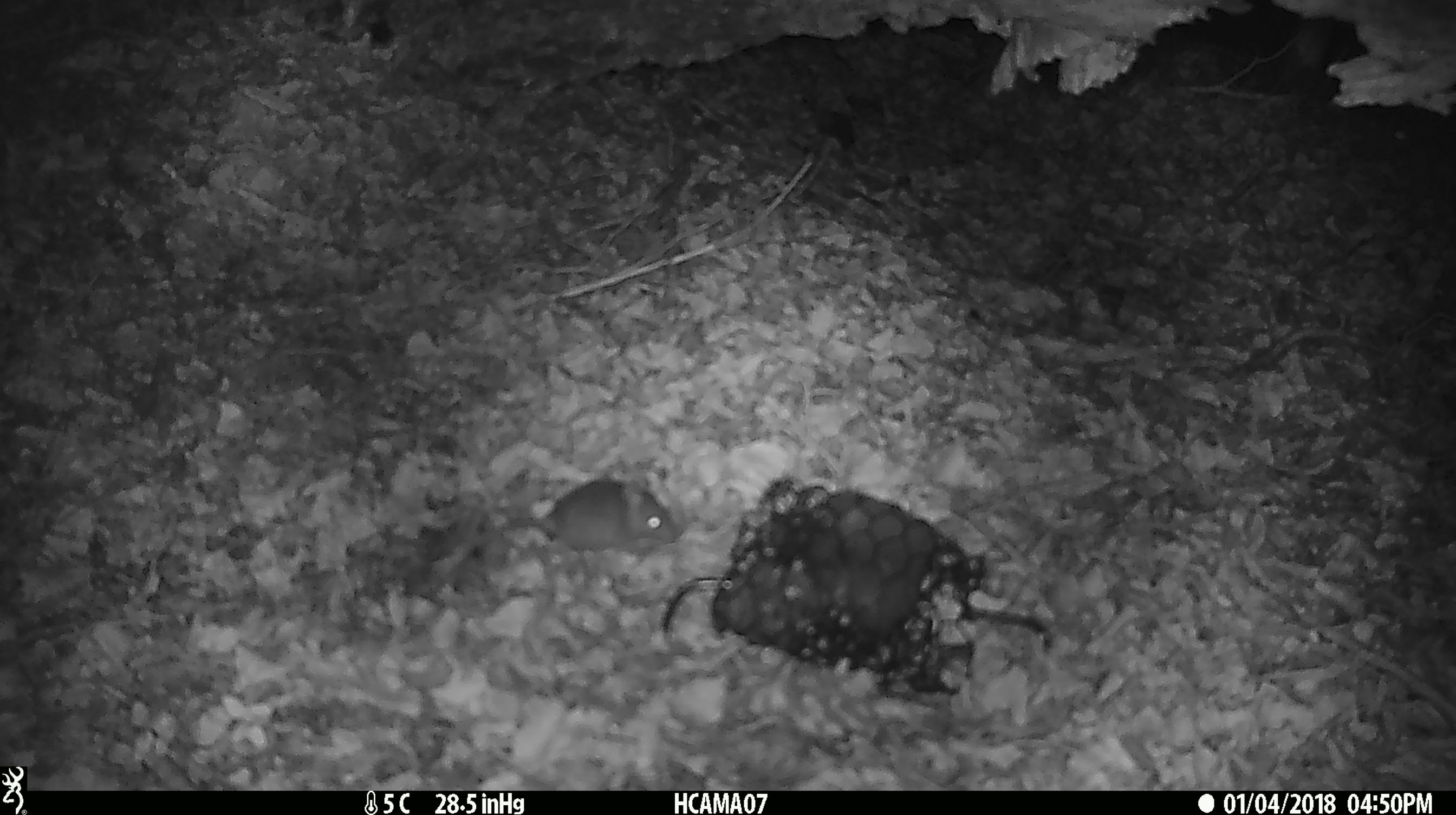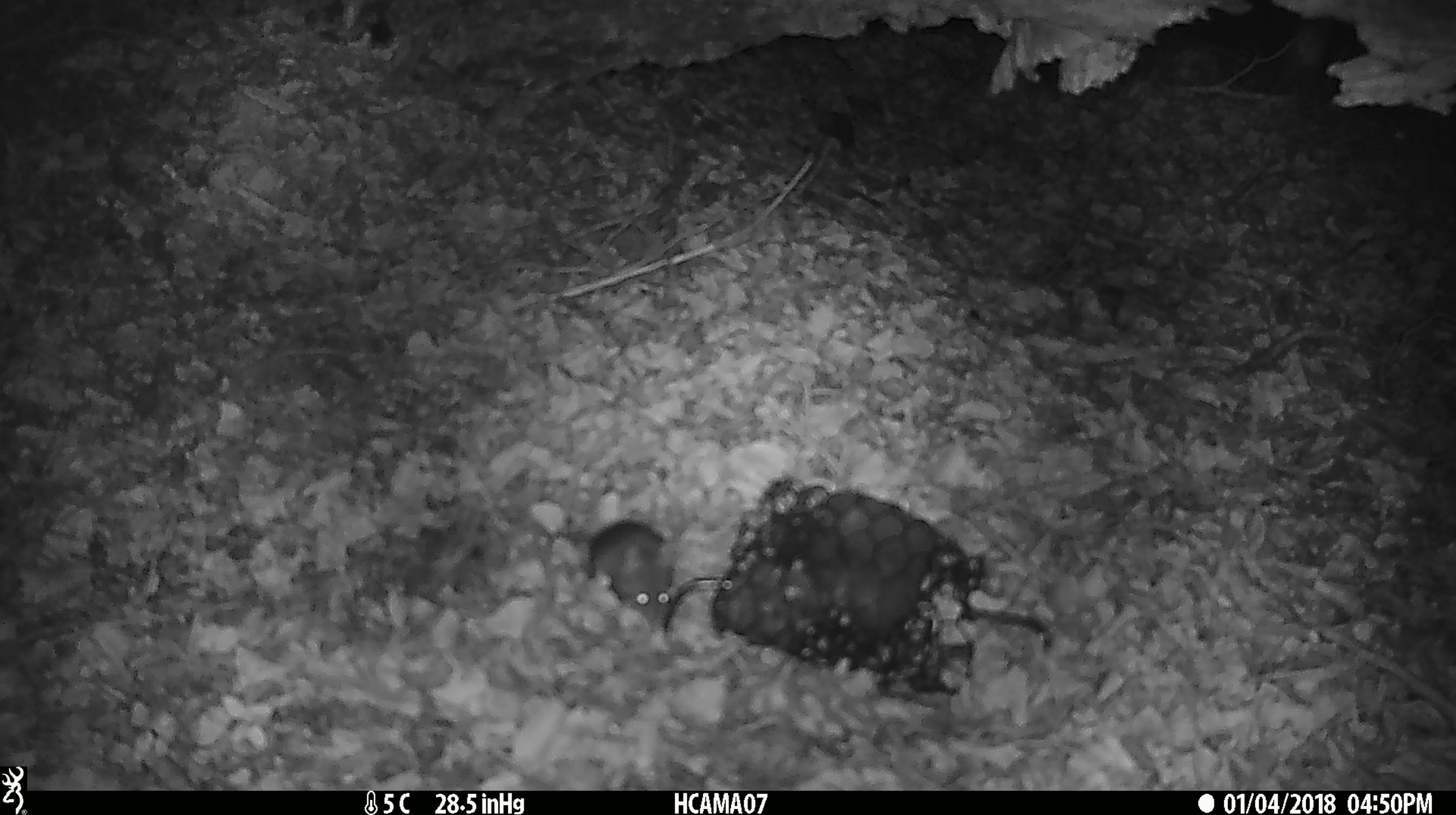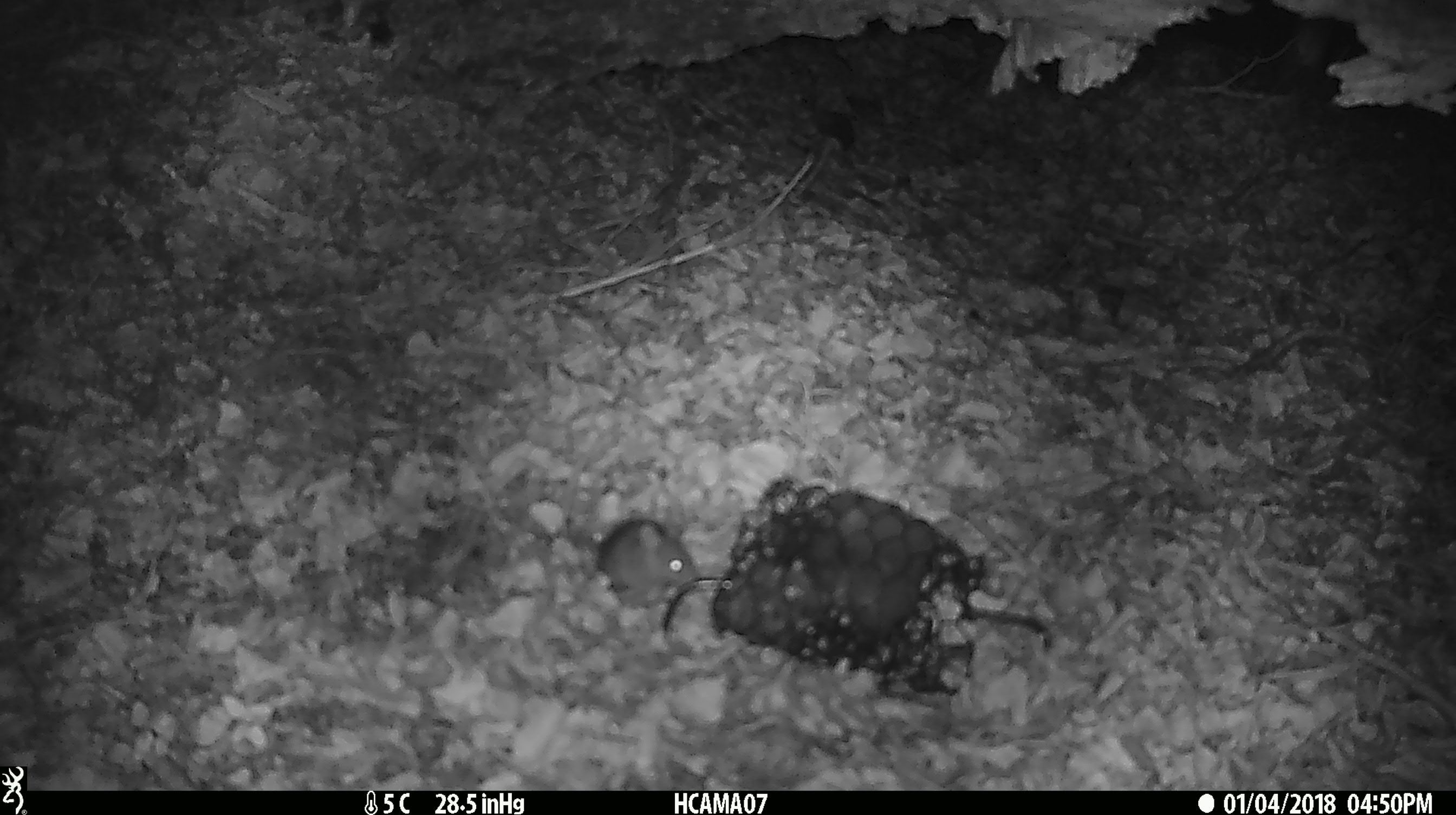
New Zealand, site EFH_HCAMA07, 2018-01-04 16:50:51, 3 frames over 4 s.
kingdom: Animalia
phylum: Chordata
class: Mammalia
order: Rodentia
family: Muridae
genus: Mus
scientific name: Mus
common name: mouse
Mouse (Mus).